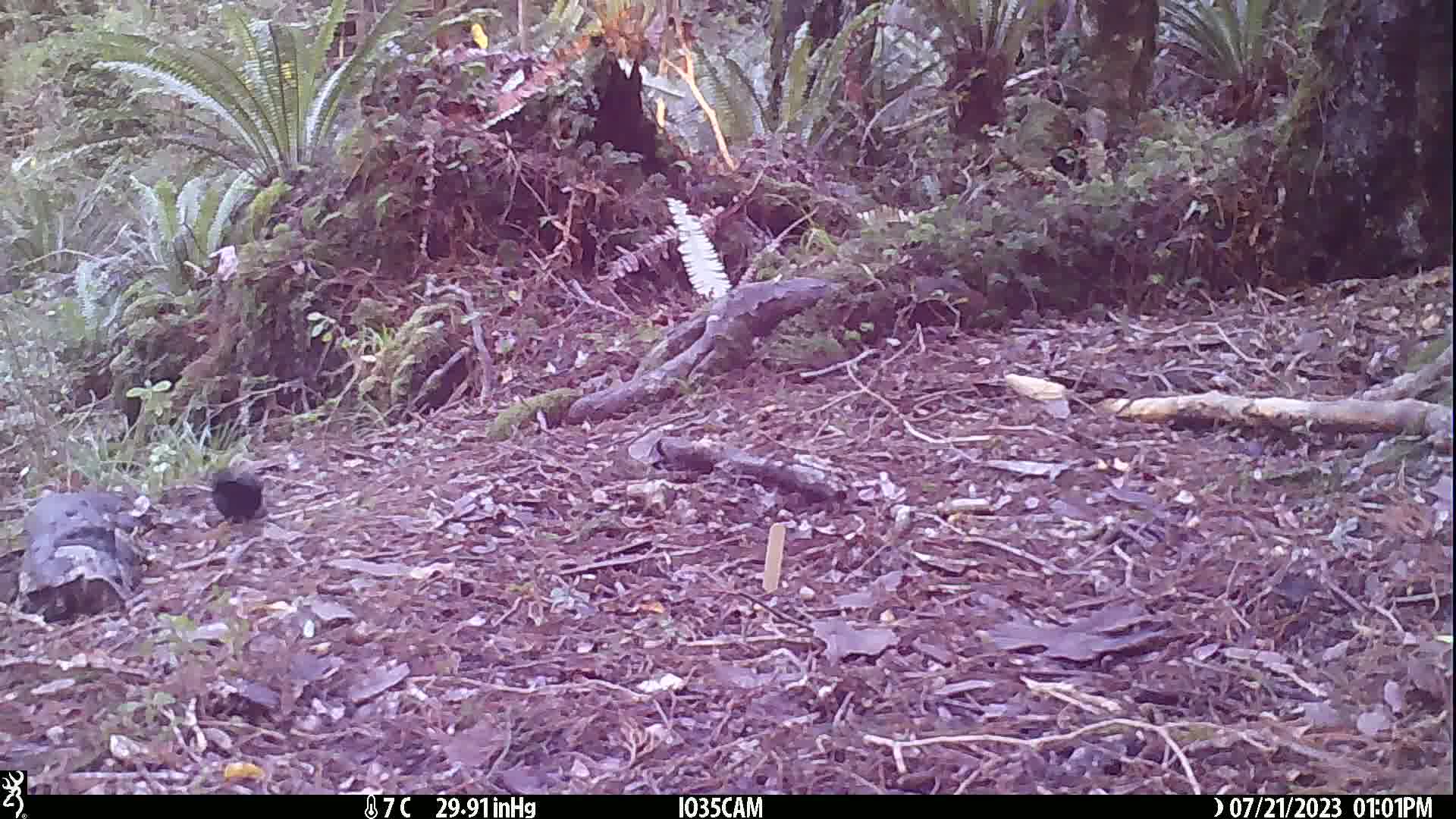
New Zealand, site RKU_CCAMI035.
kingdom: Animalia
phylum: Chordata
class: Aves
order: Passeriformes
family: Turdidae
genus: Turdus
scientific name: Turdus merula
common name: eurasian blackbird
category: blackbird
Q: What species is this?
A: Blackbird (eurasian blackbird) (Turdus merula).